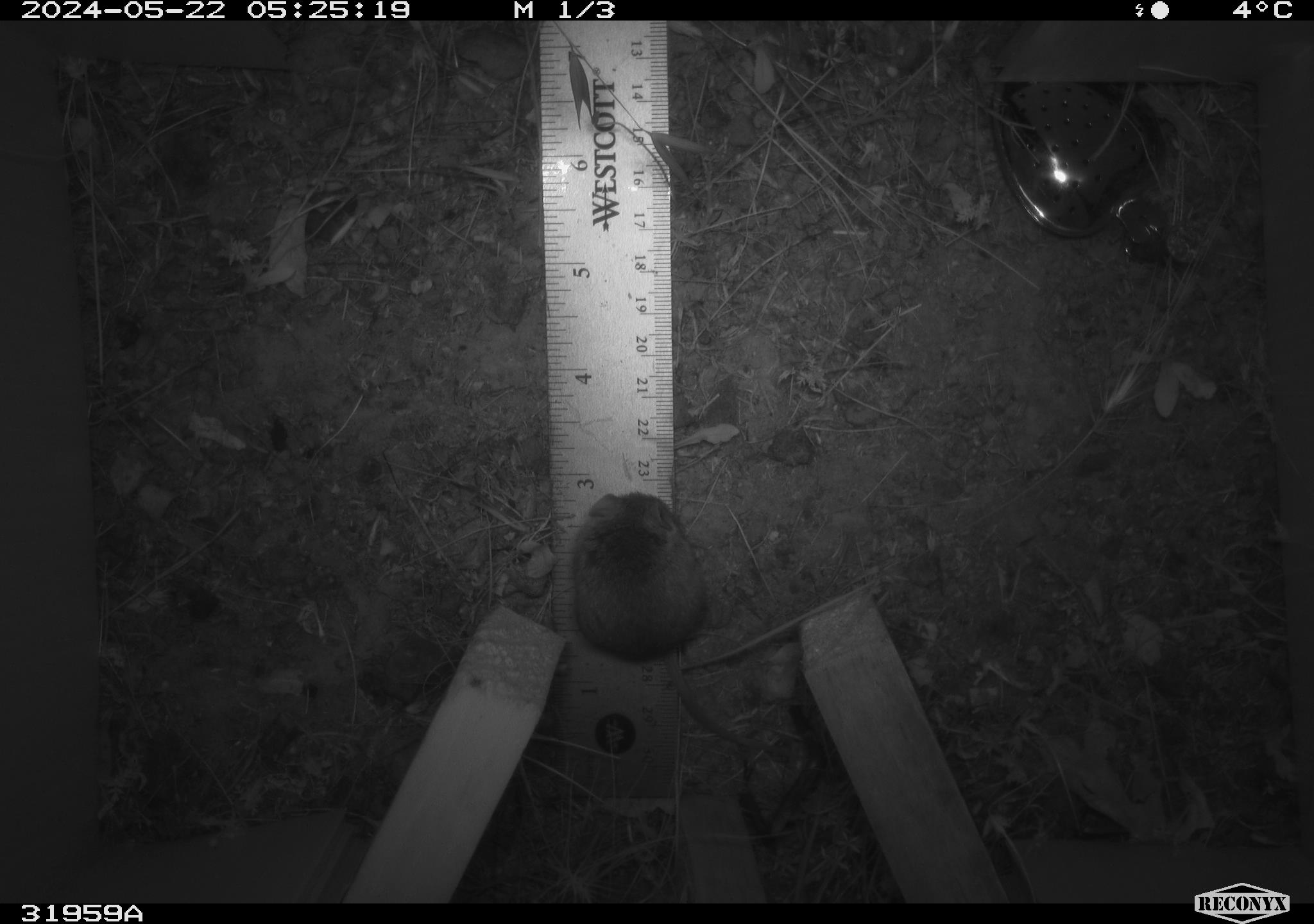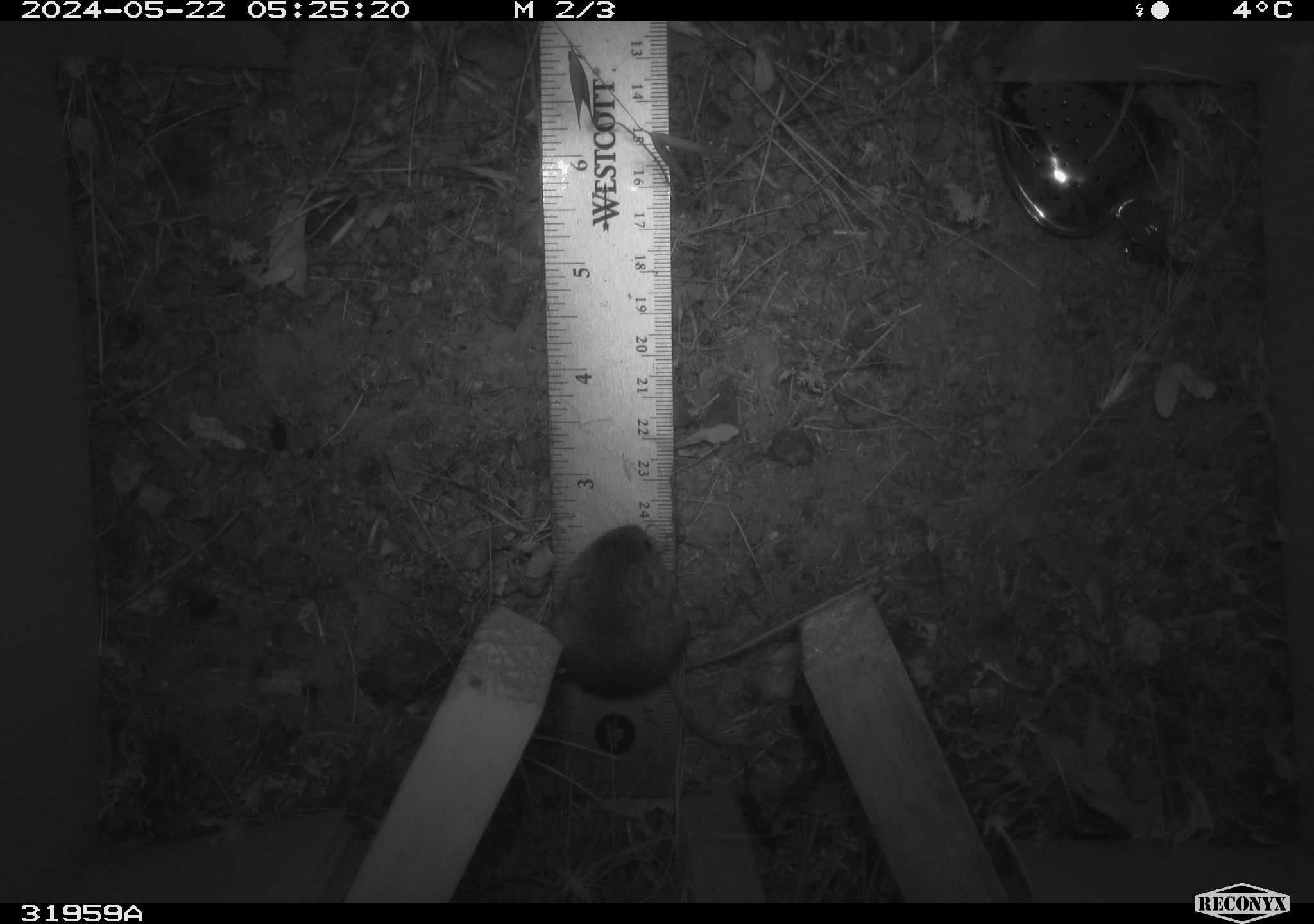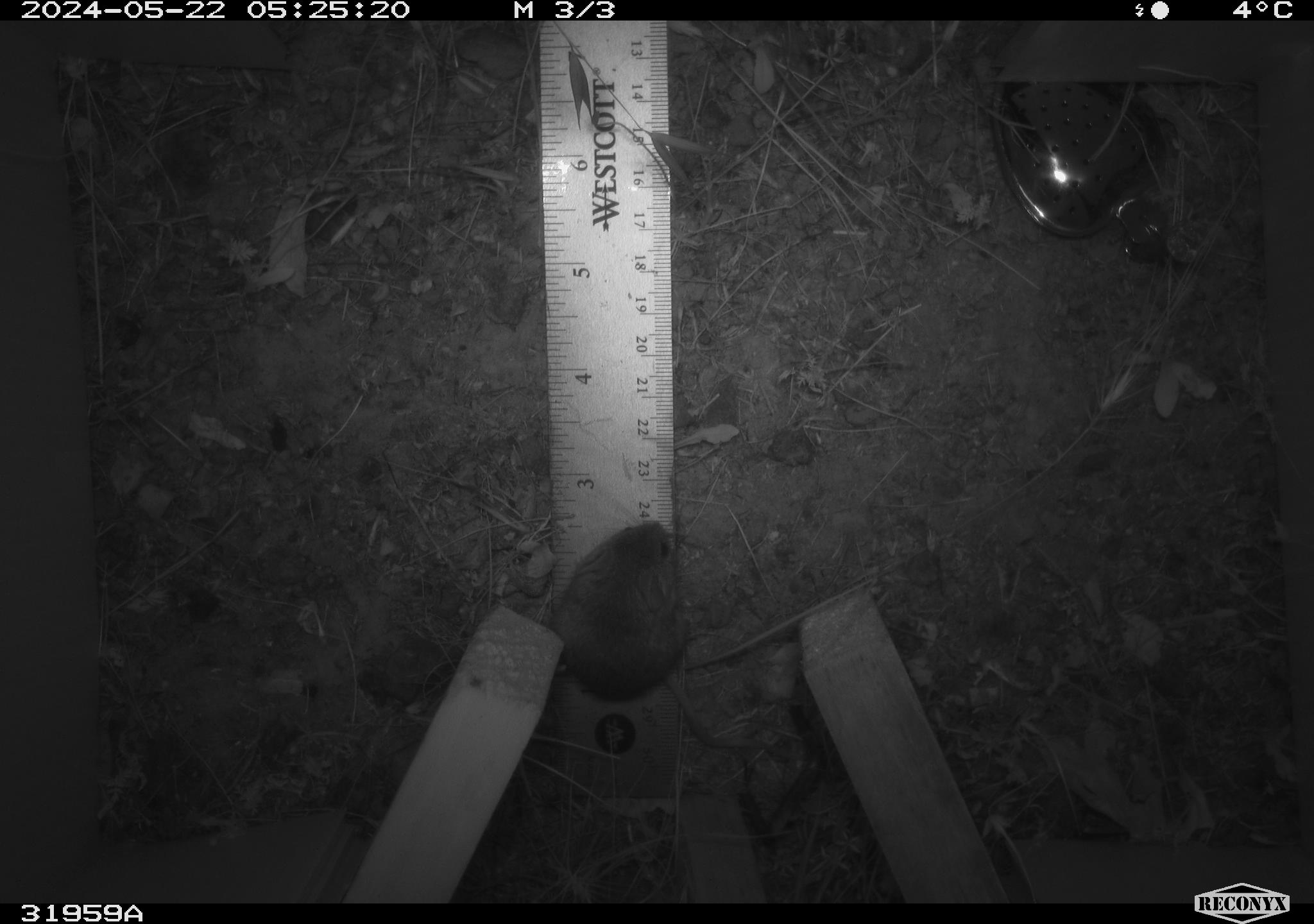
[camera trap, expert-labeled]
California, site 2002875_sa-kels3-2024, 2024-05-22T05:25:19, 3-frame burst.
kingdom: Animalia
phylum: Chordata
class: Mammalia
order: Rodentia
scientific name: Rodentia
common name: rodent